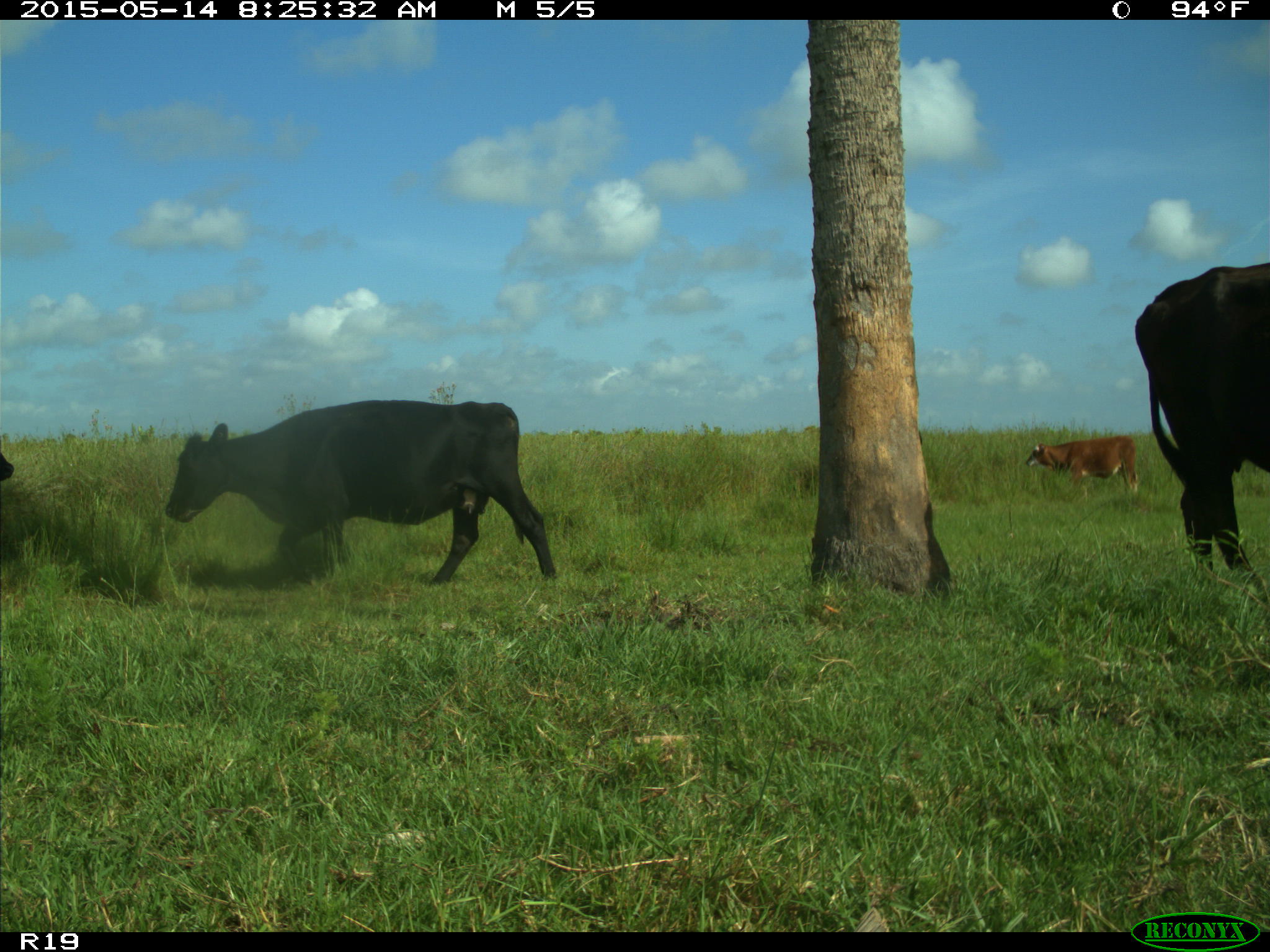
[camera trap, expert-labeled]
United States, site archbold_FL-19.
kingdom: Animalia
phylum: Chordata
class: Mammalia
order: Artiodactyla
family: Bovidae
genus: Bos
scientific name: Bos taurus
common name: domestic cow